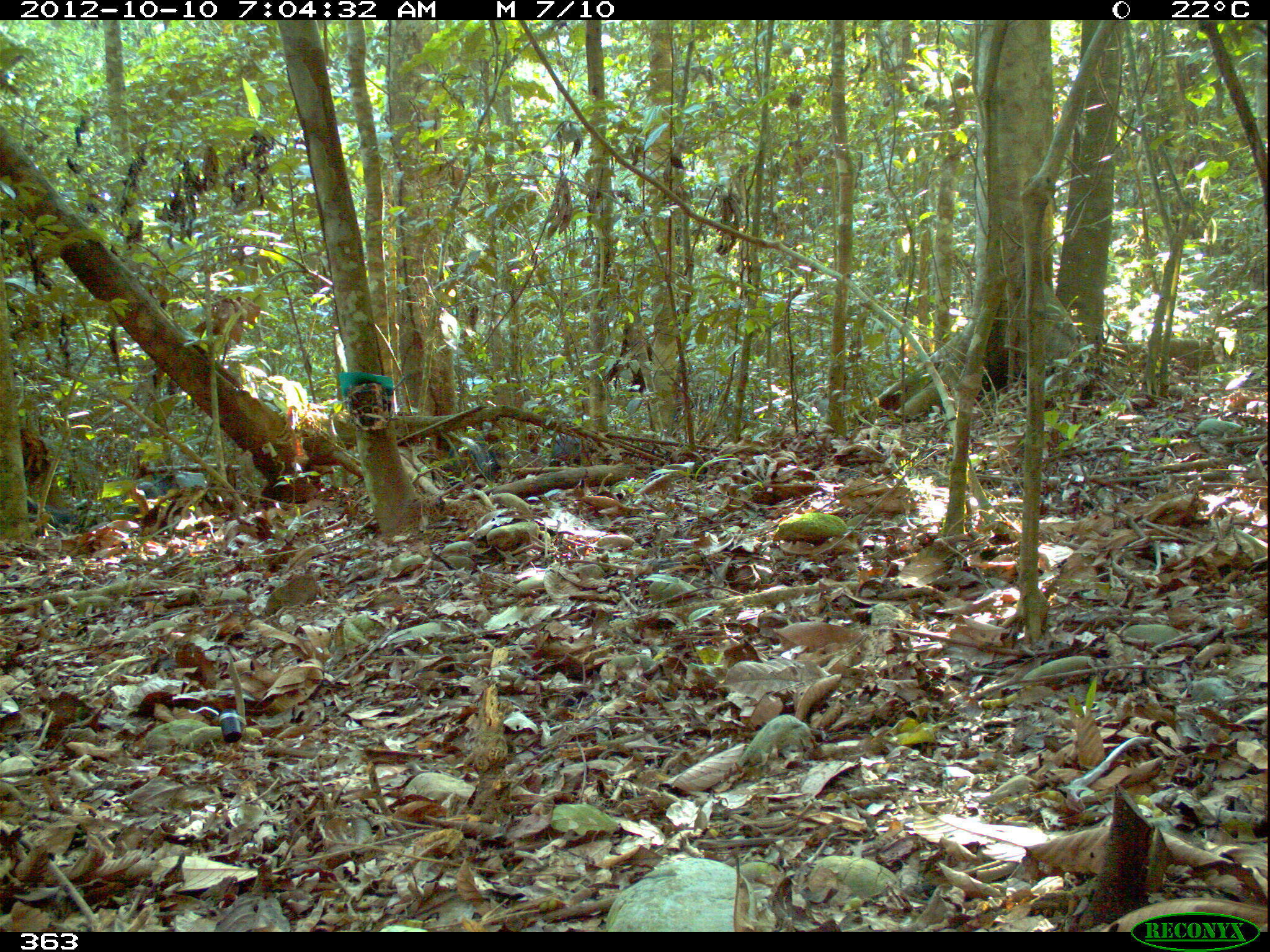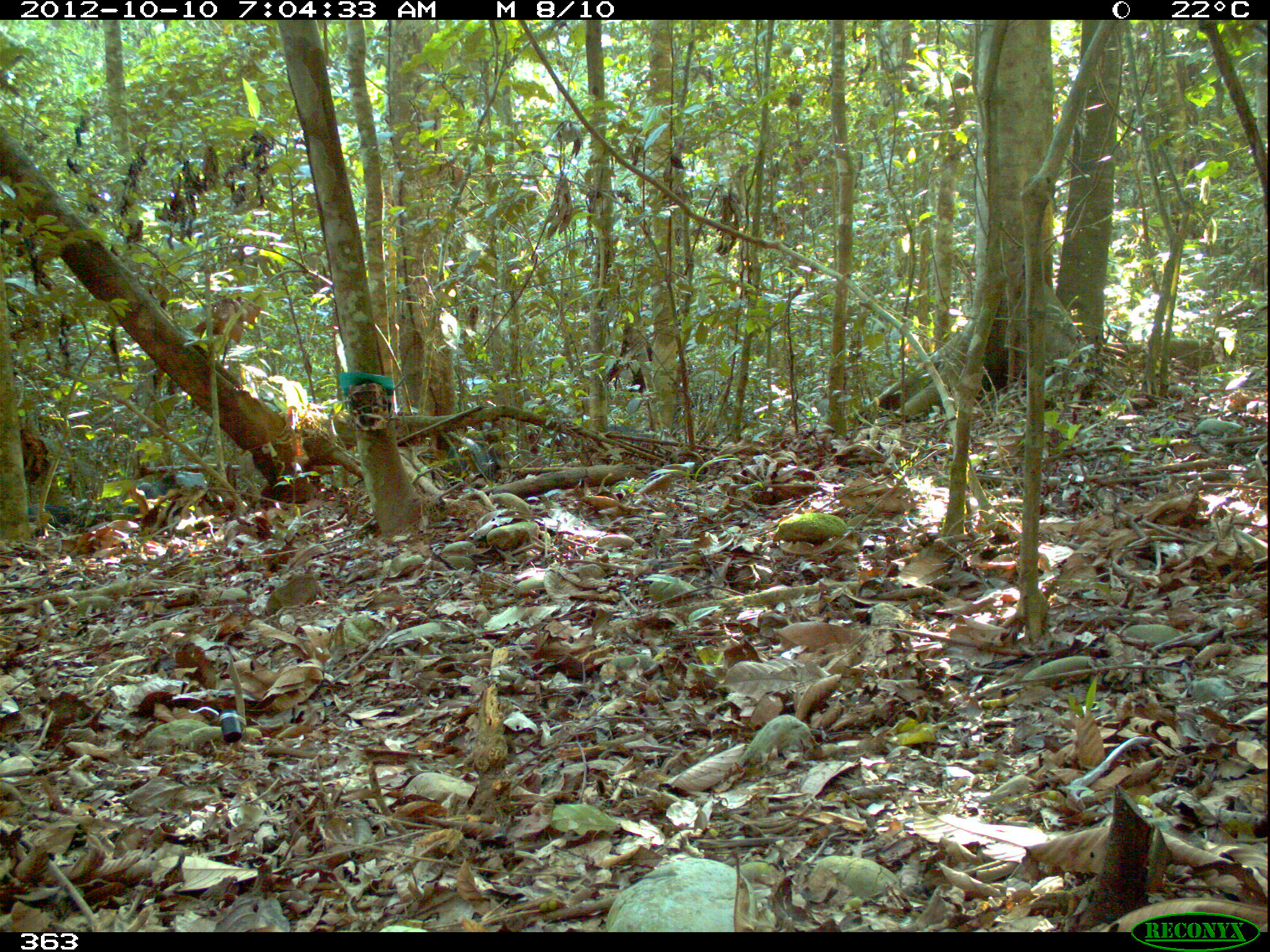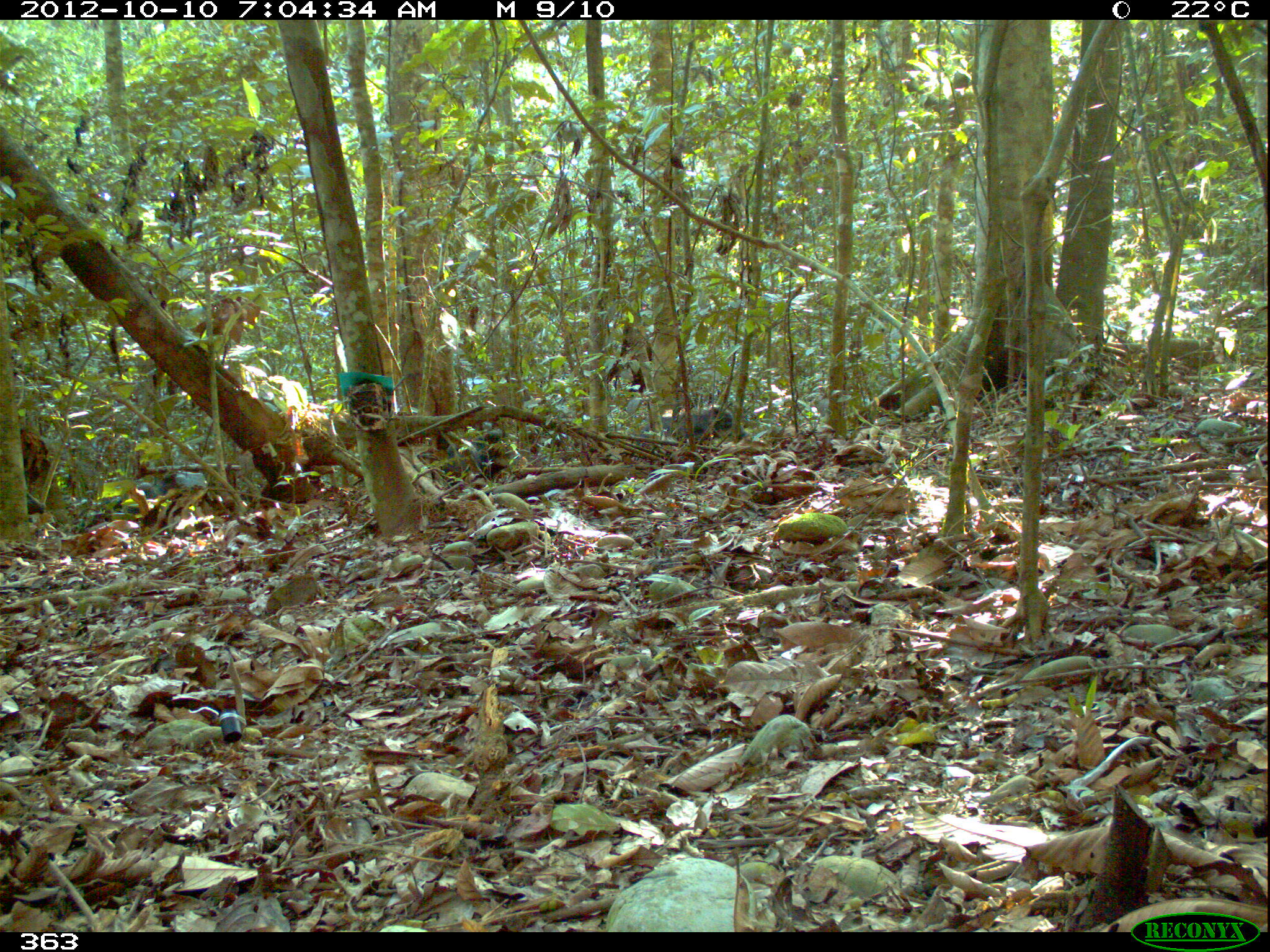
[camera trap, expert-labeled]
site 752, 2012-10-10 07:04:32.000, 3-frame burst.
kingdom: Animalia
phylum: Chordata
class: Mammalia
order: Artiodactyla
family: Tayassuidae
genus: Tayassu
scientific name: Tayassu pecari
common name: white-lipped peccary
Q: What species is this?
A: Tayassu pecari (white-lipped peccary).